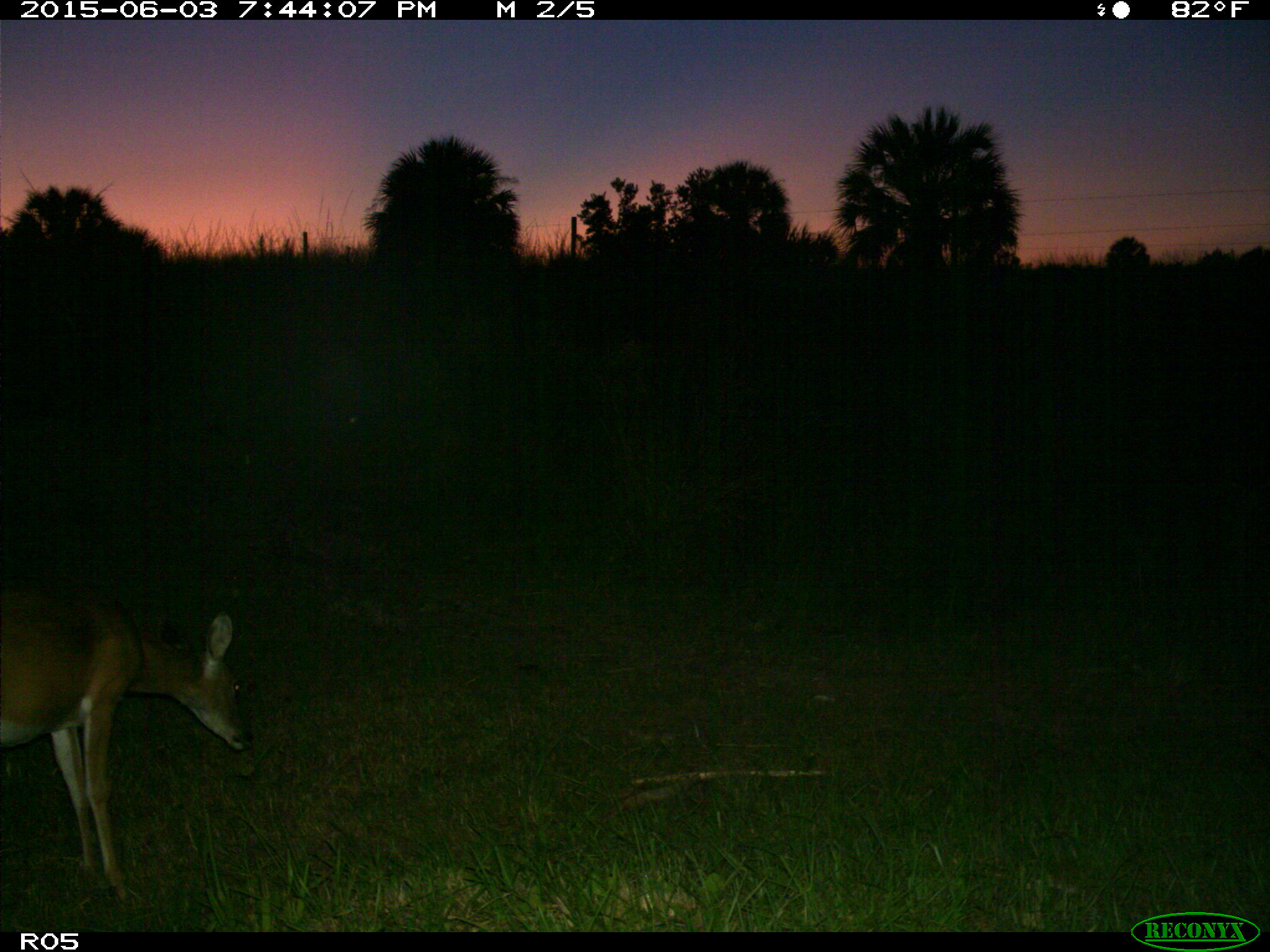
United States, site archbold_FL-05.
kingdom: Animalia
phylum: Chordata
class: Mammalia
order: Artiodactyla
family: Cervidae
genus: Odocoileus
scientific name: Odocoileus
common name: deer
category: unidentified deer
Unidentified deer (deer) (Odocoileus).